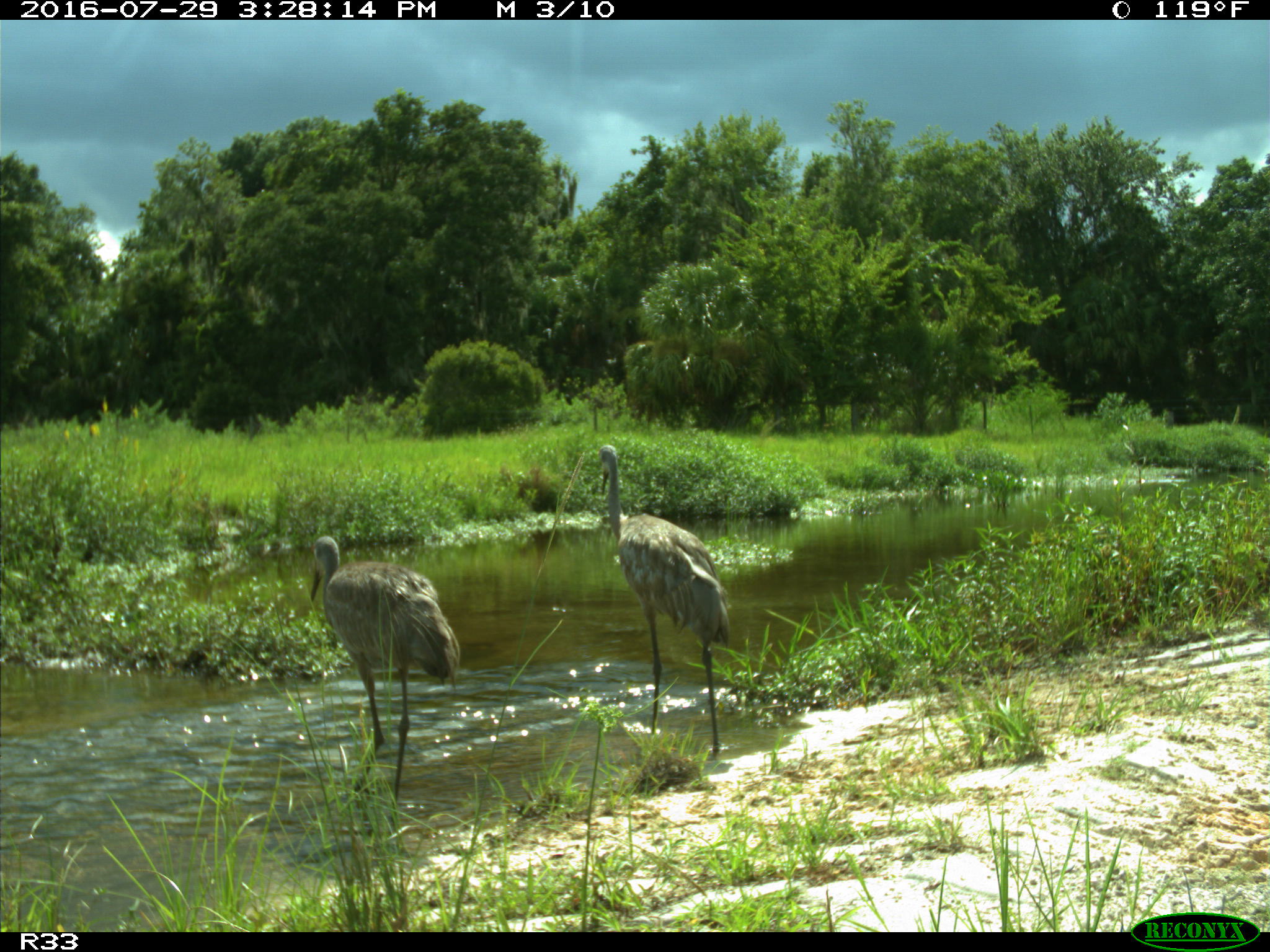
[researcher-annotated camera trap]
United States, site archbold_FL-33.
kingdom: Animalia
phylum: Chordata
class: Aves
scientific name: Aves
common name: birds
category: unidentified bird